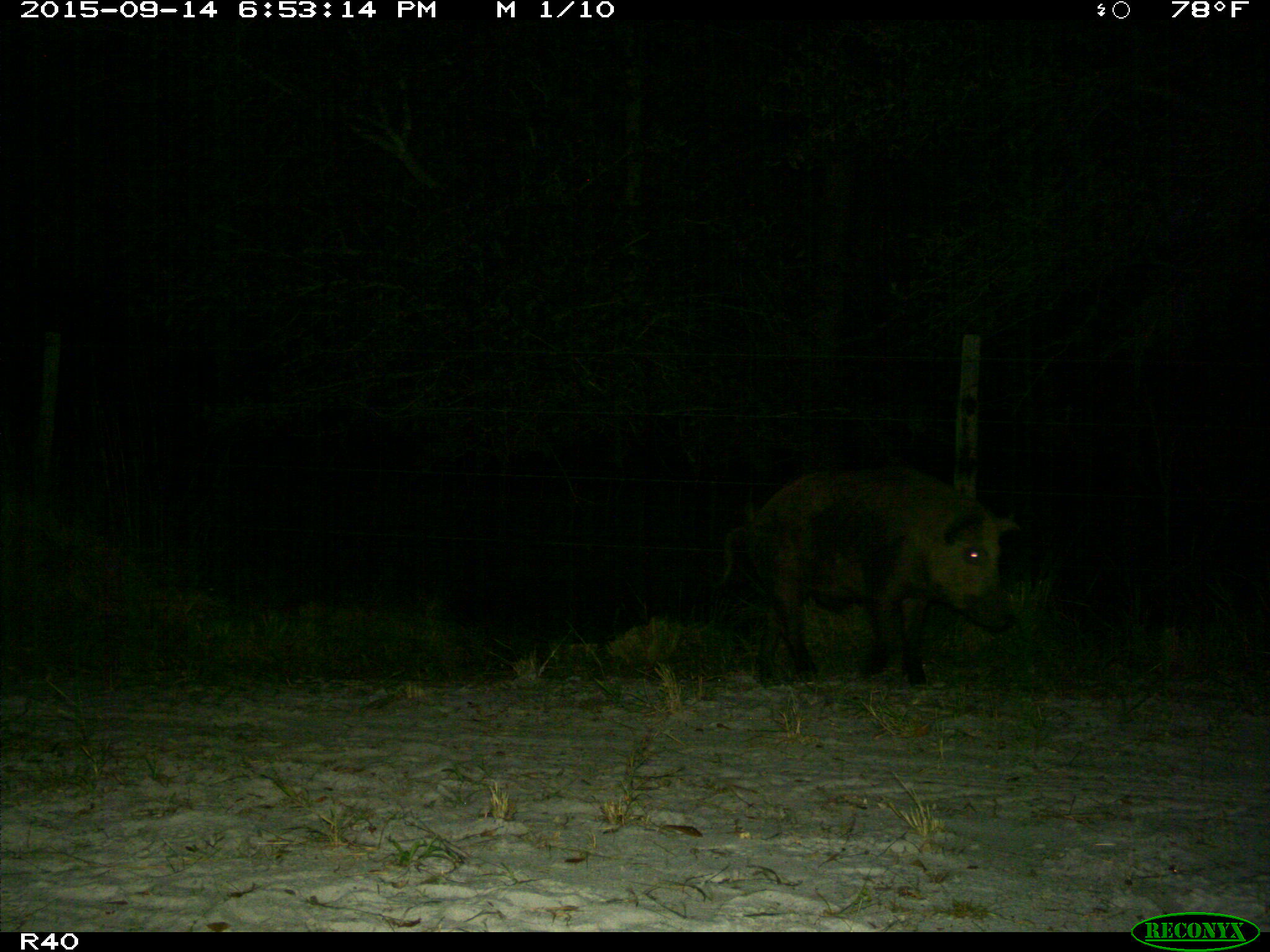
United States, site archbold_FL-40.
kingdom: Animalia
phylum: Chordata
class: Mammalia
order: Artiodactyla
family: Suidae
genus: Sus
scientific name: Sus scrofa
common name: wild boar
Sus scrofa (wild boar).